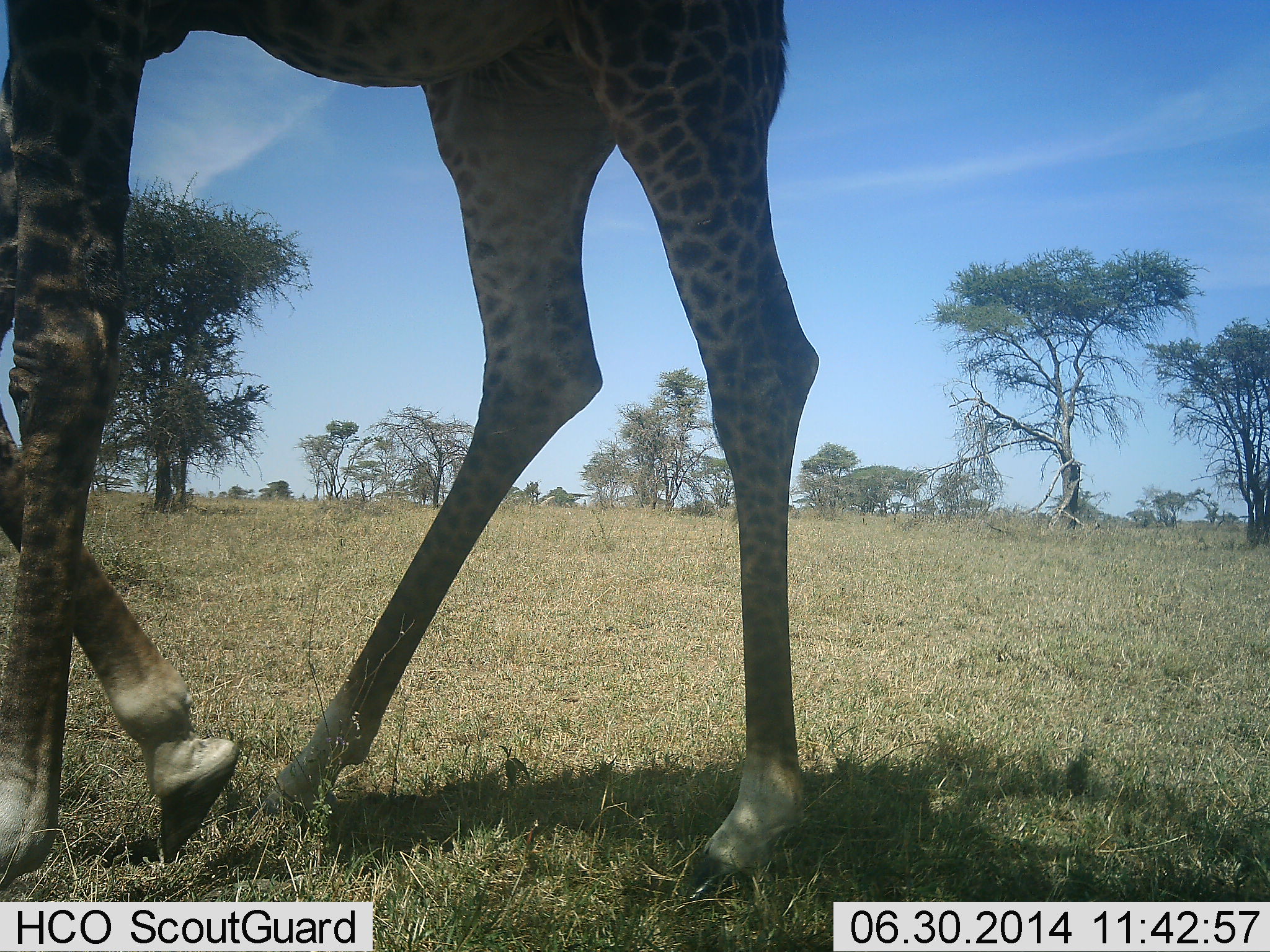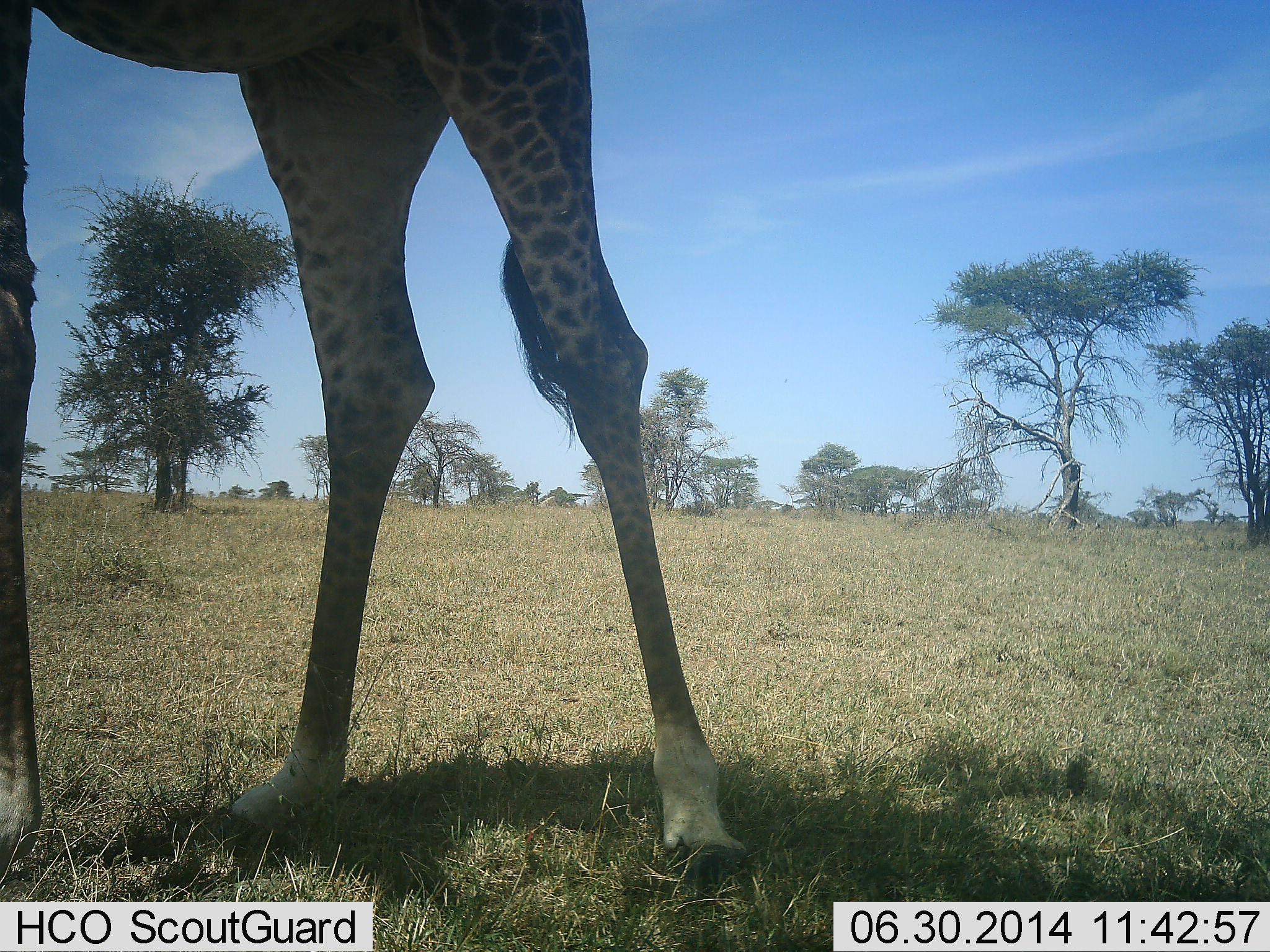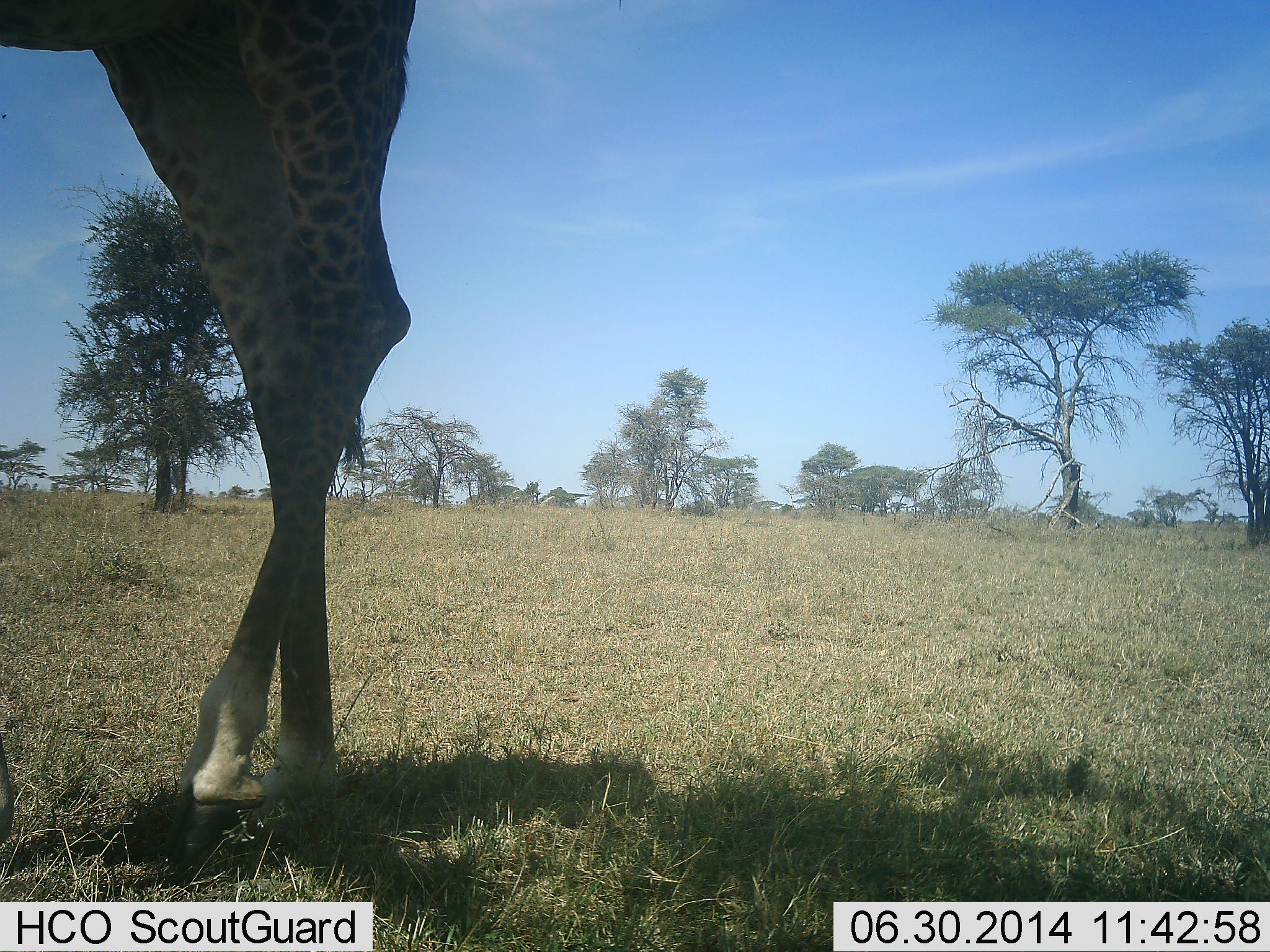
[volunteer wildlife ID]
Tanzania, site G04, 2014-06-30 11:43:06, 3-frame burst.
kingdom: Animalia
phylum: Chordata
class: Mammalia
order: Artiodactyla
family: Giraffidae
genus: Giraffa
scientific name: Giraffa camelopardalis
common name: giraffe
Giraffe (Giraffa camelopardalis), count 1. Behavior (volunteer vote fractions): standing 30%, resting 0%, moving 70%, interacting 0%. Young present (vote fraction): 10%. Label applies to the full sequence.